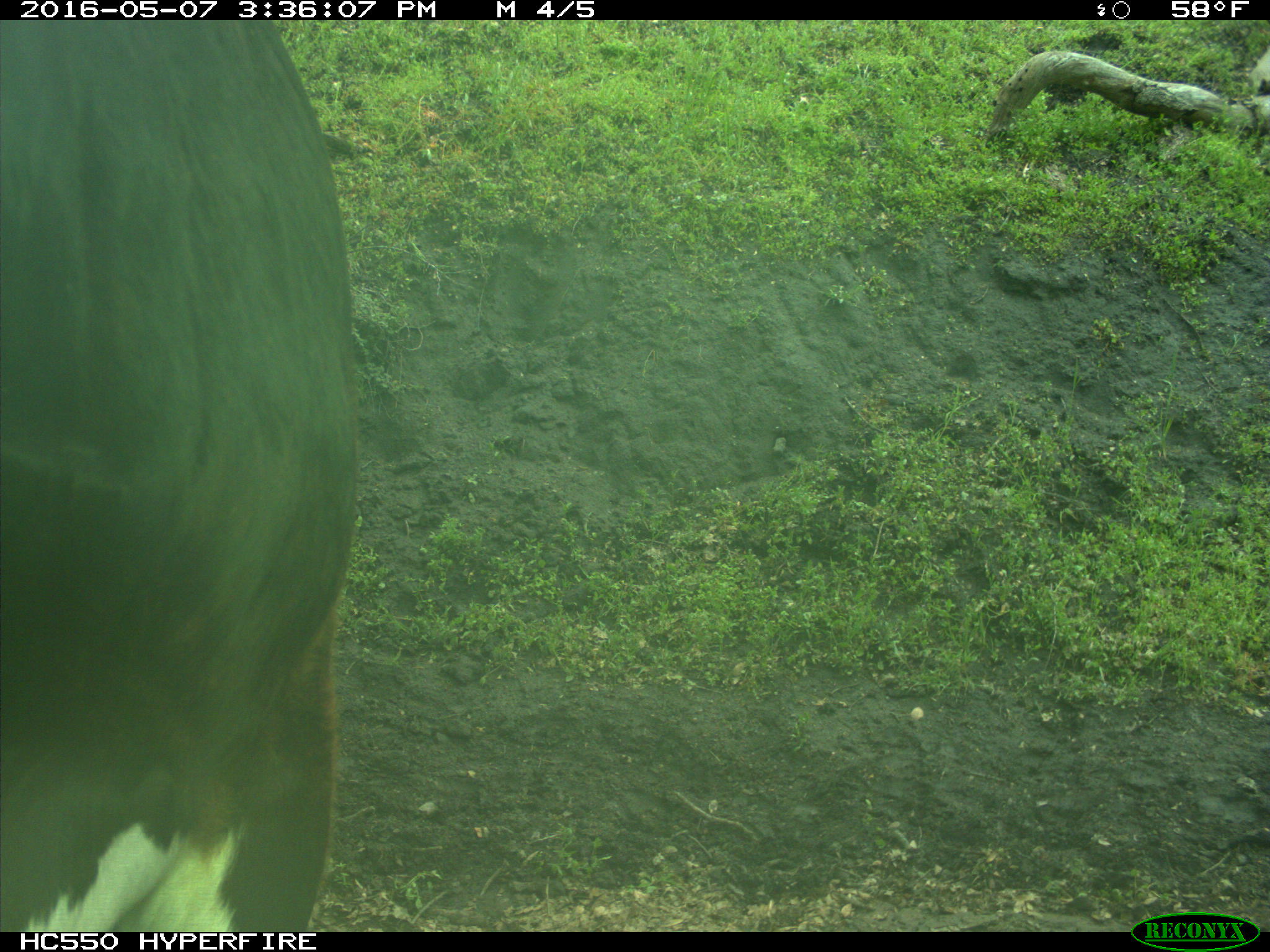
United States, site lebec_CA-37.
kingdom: Animalia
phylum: Chordata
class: Mammalia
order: Artiodactyla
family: Bovidae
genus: Bos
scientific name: Bos taurus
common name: domestic cow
Bos taurus (domestic cow).